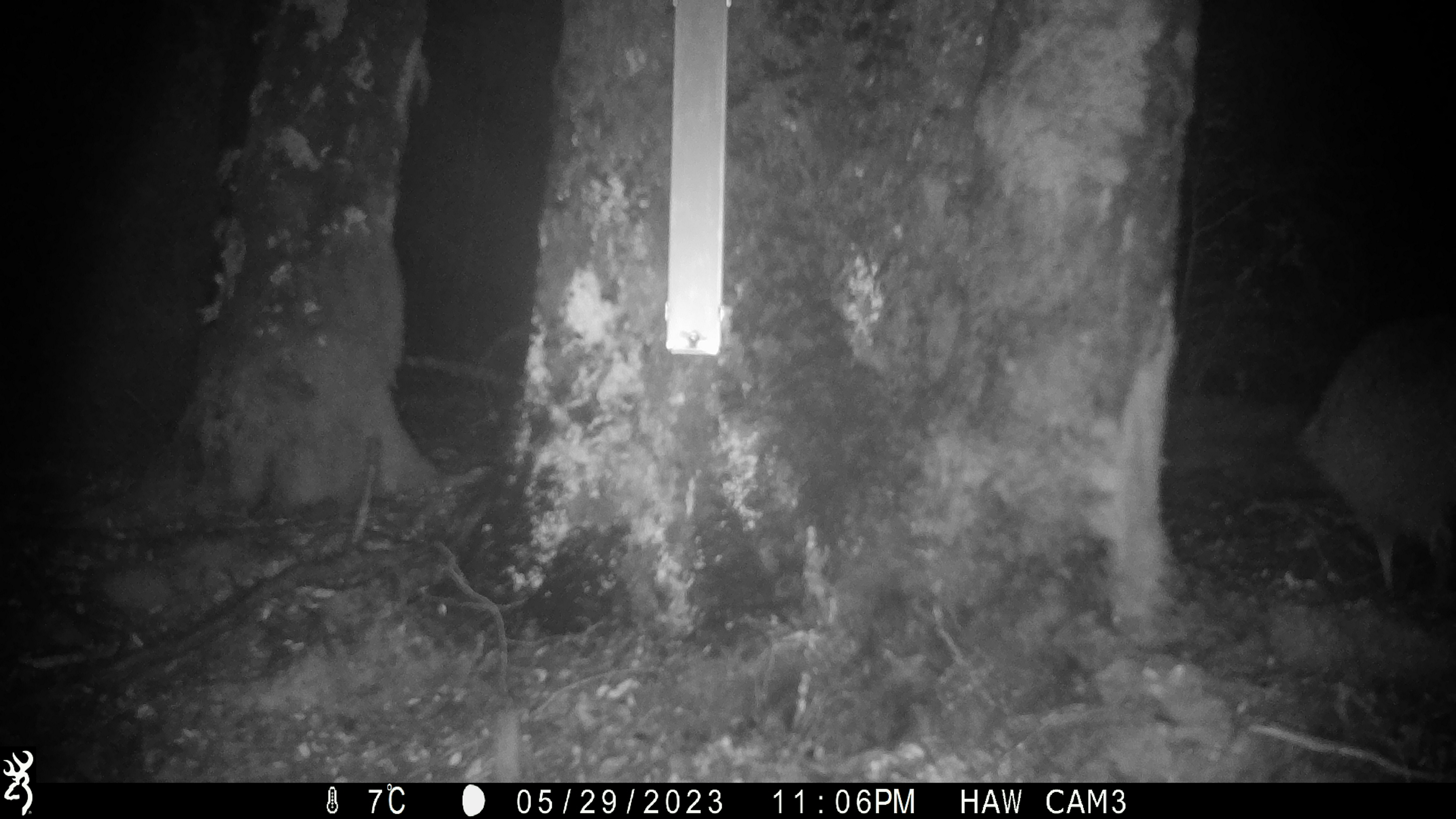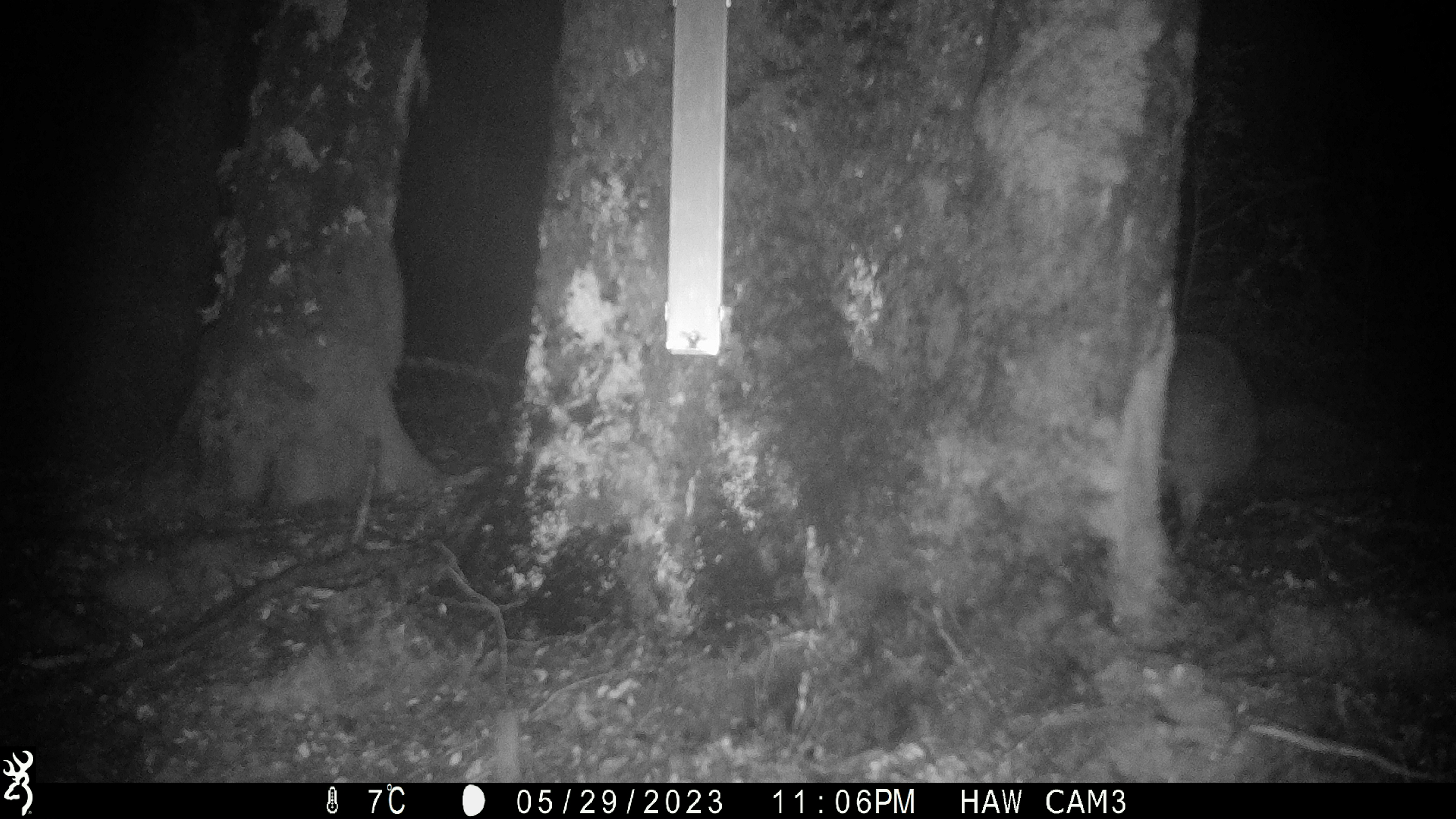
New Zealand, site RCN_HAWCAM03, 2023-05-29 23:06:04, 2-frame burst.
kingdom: Animalia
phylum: Chordata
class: Aves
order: Apterygiformes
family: Apterygidae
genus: Apteryx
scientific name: Apteryx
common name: kiwi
Kiwi (Apteryx).